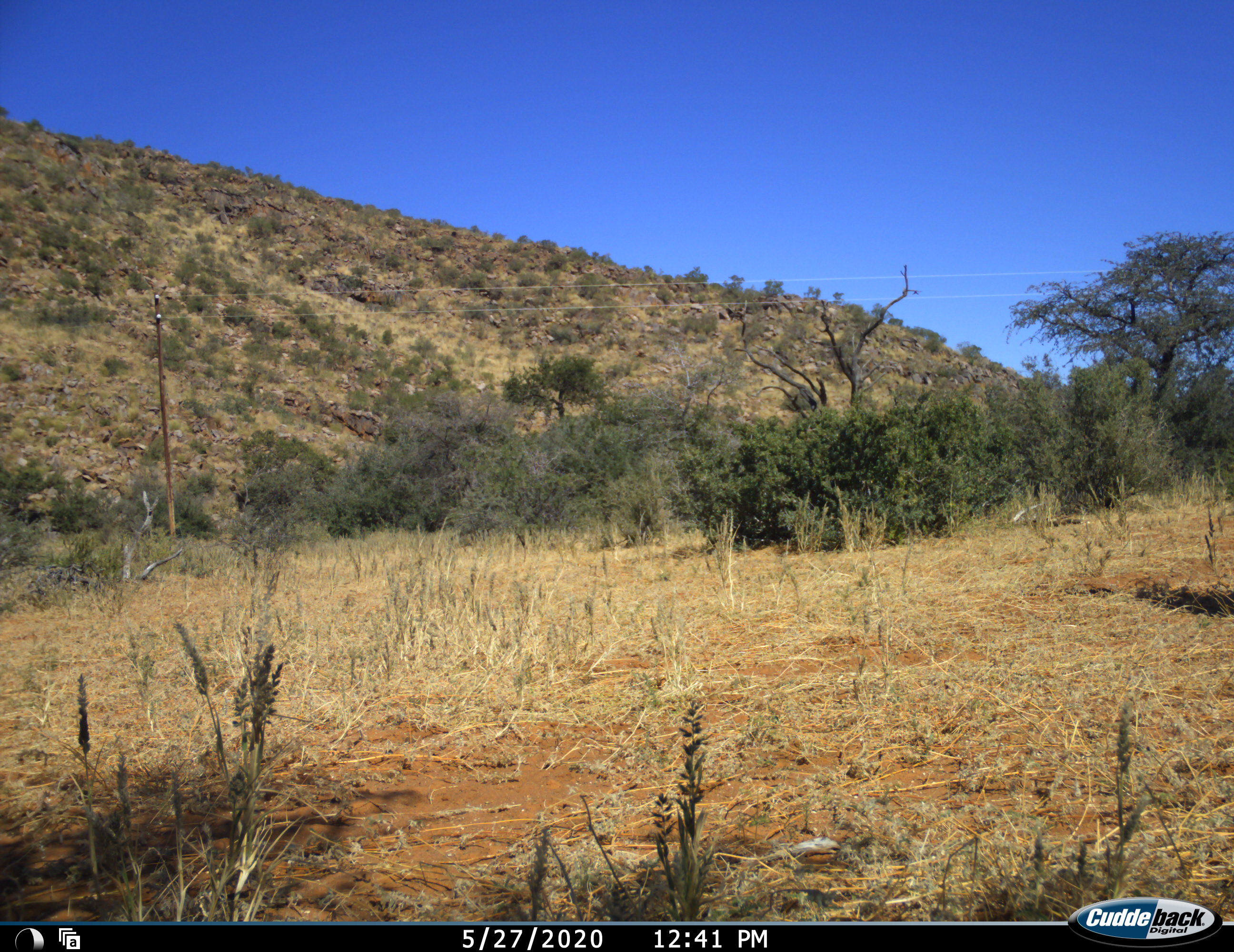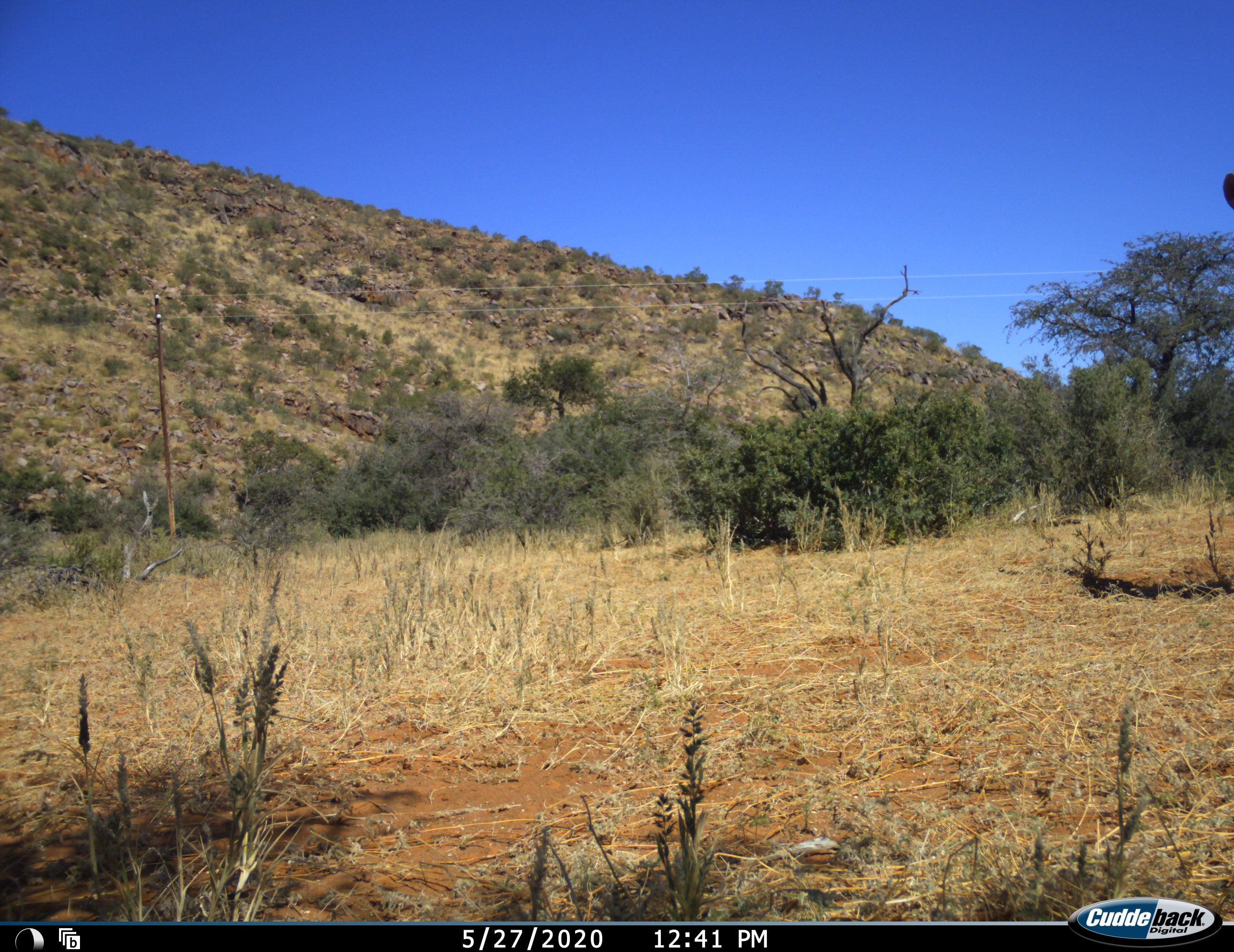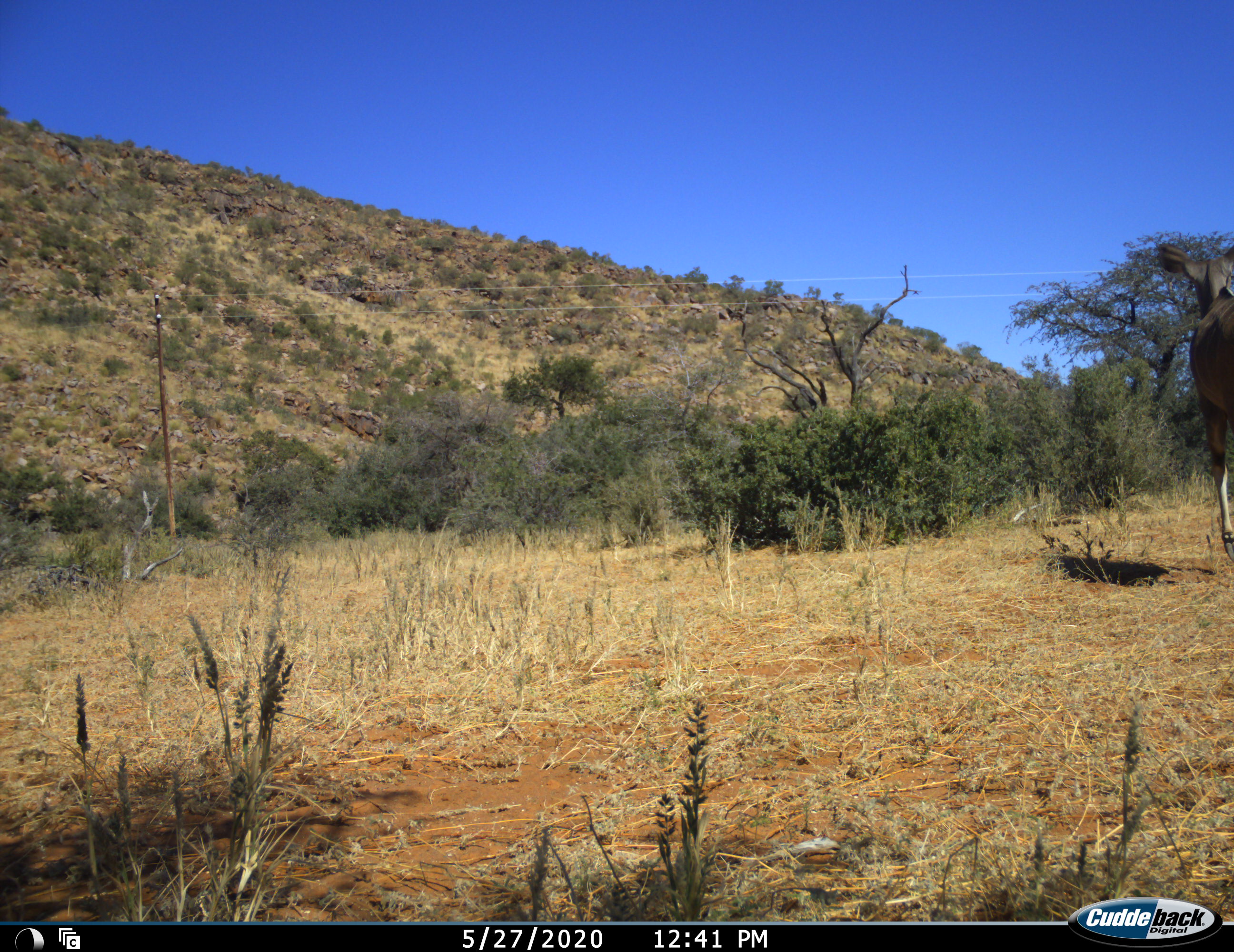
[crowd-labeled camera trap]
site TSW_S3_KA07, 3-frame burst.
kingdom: Animalia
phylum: Chordata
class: Mammalia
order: Artiodactyla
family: Bovidae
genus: Tragelaphus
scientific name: Tragelaphus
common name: kudu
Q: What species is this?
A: Kudu (Tragelaphus).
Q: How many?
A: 1.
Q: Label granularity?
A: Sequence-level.